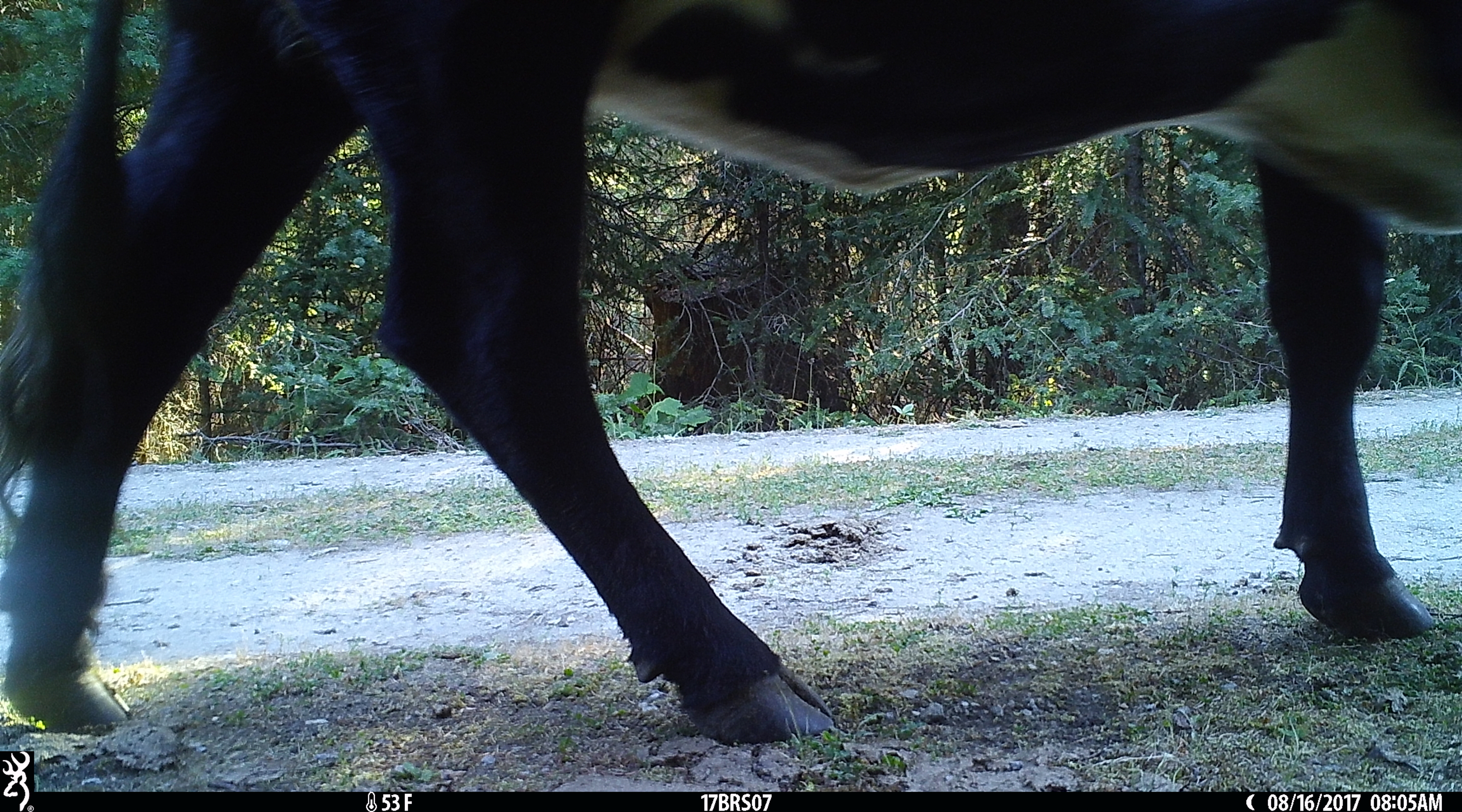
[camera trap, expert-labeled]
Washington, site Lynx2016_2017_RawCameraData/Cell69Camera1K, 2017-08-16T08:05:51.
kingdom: Animalia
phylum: Chordata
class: Mammalia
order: Artiodactyla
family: Bovidae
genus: Bos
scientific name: Bos taurus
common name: domestic cattle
Domestic cattle (Bos taurus). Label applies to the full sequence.